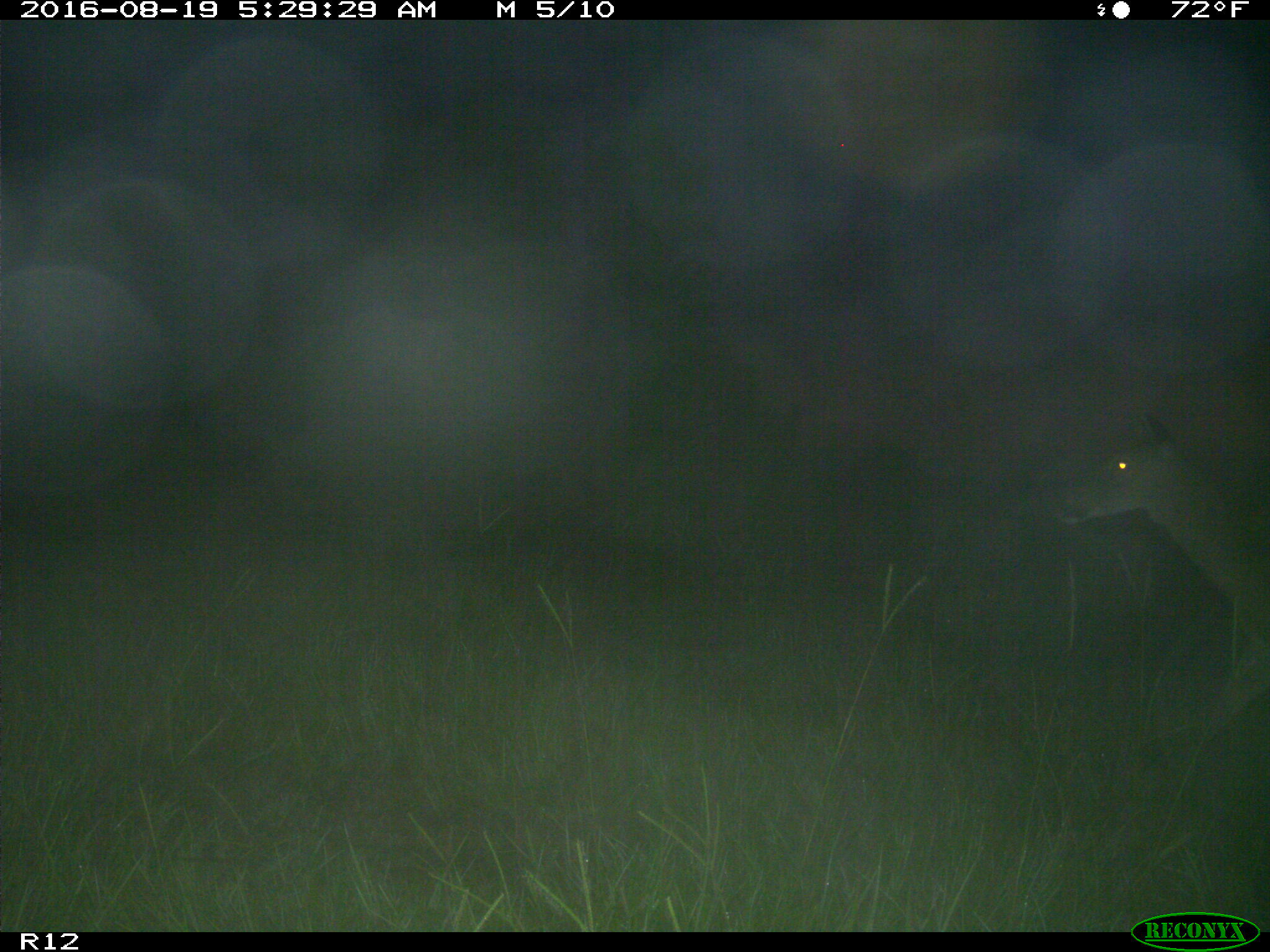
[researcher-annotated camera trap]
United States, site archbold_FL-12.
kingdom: Animalia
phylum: Chordata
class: Mammalia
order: Artiodactyla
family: Cervidae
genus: Odocoileus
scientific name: Odocoileus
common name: deer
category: unidentified deer